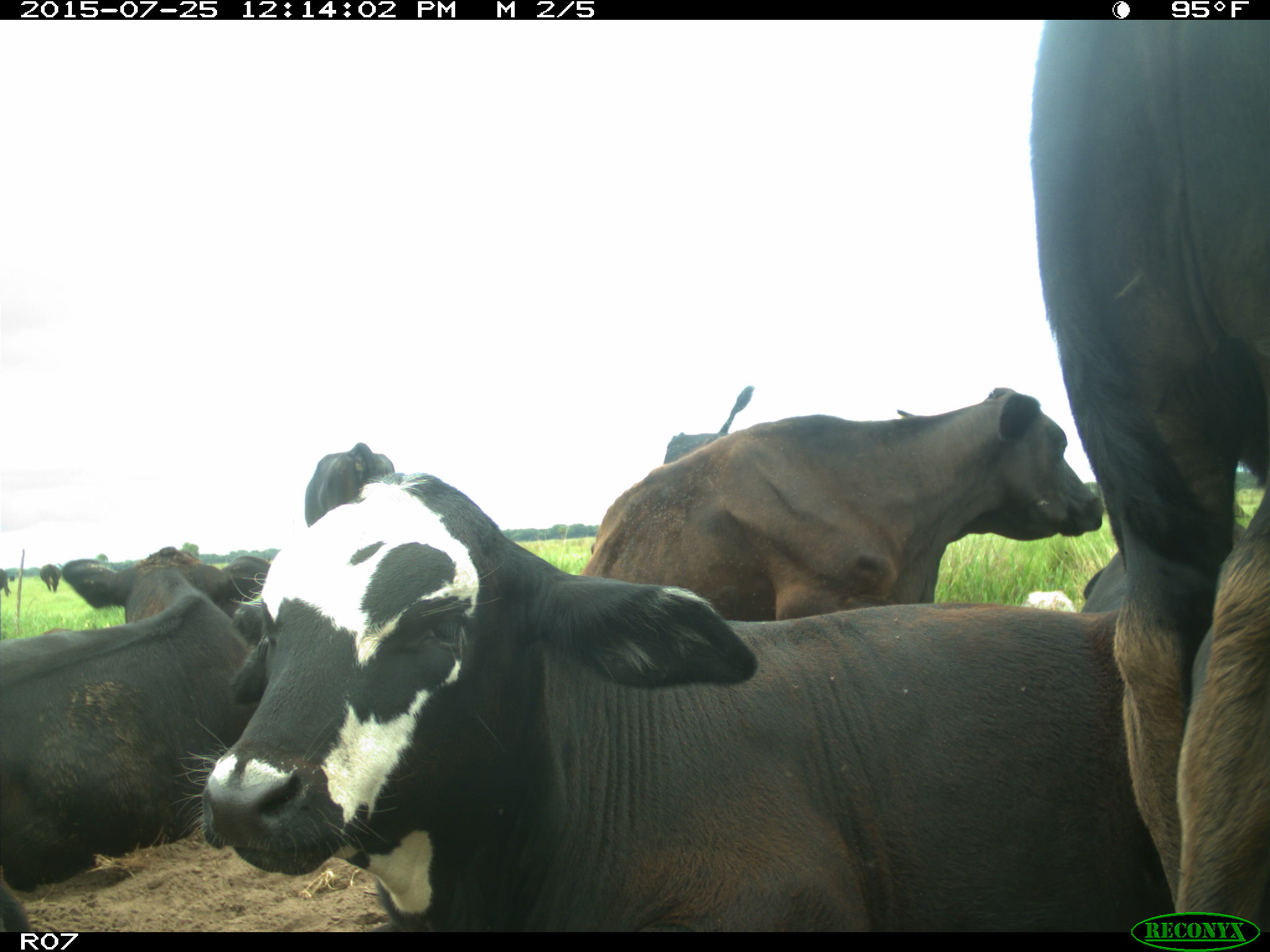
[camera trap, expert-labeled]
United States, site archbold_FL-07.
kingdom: Animalia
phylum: Chordata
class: Mammalia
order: Artiodactyla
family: Bovidae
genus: Bos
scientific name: Bos taurus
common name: domestic cow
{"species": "Bos taurus (domestic cow)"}